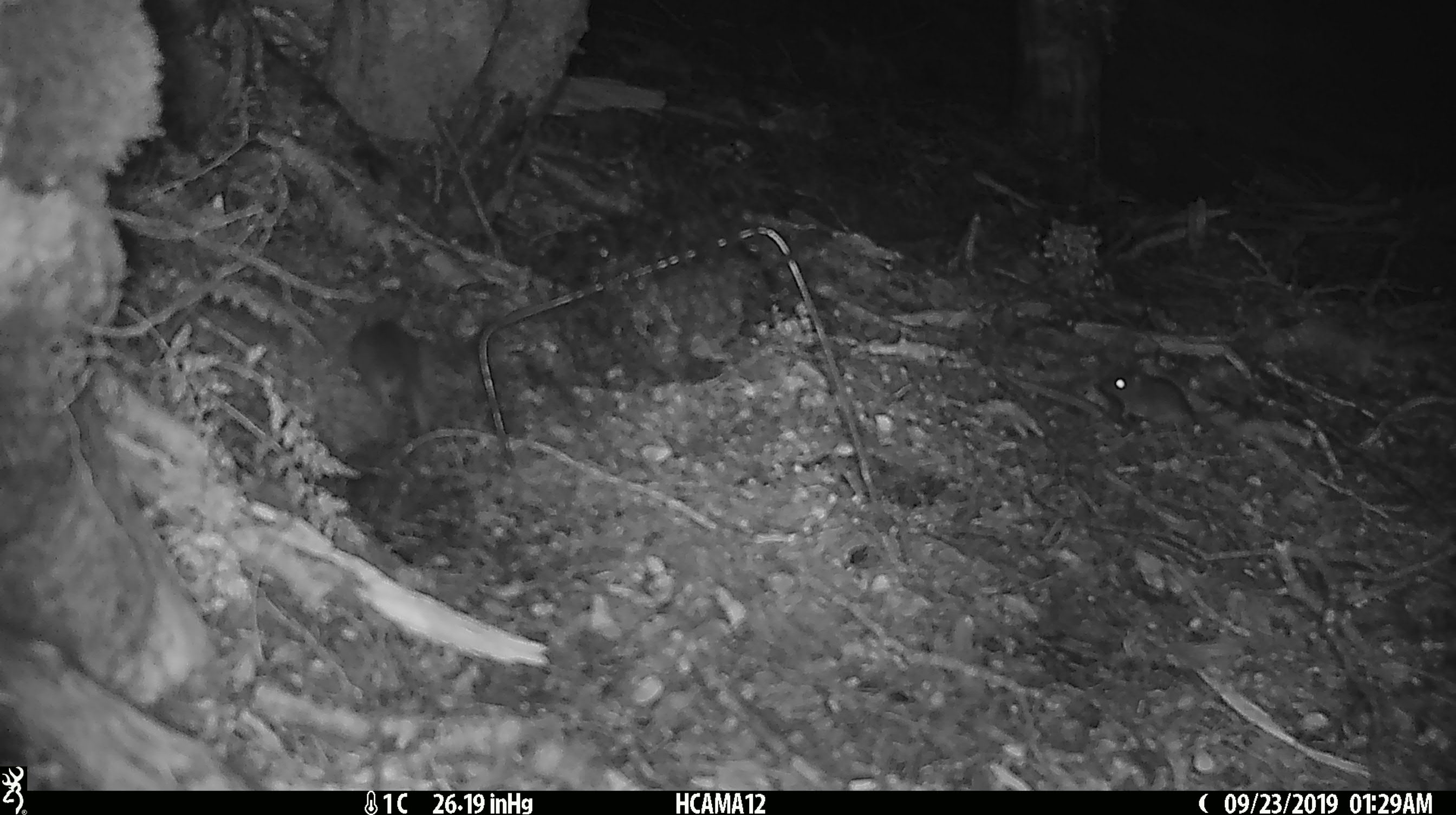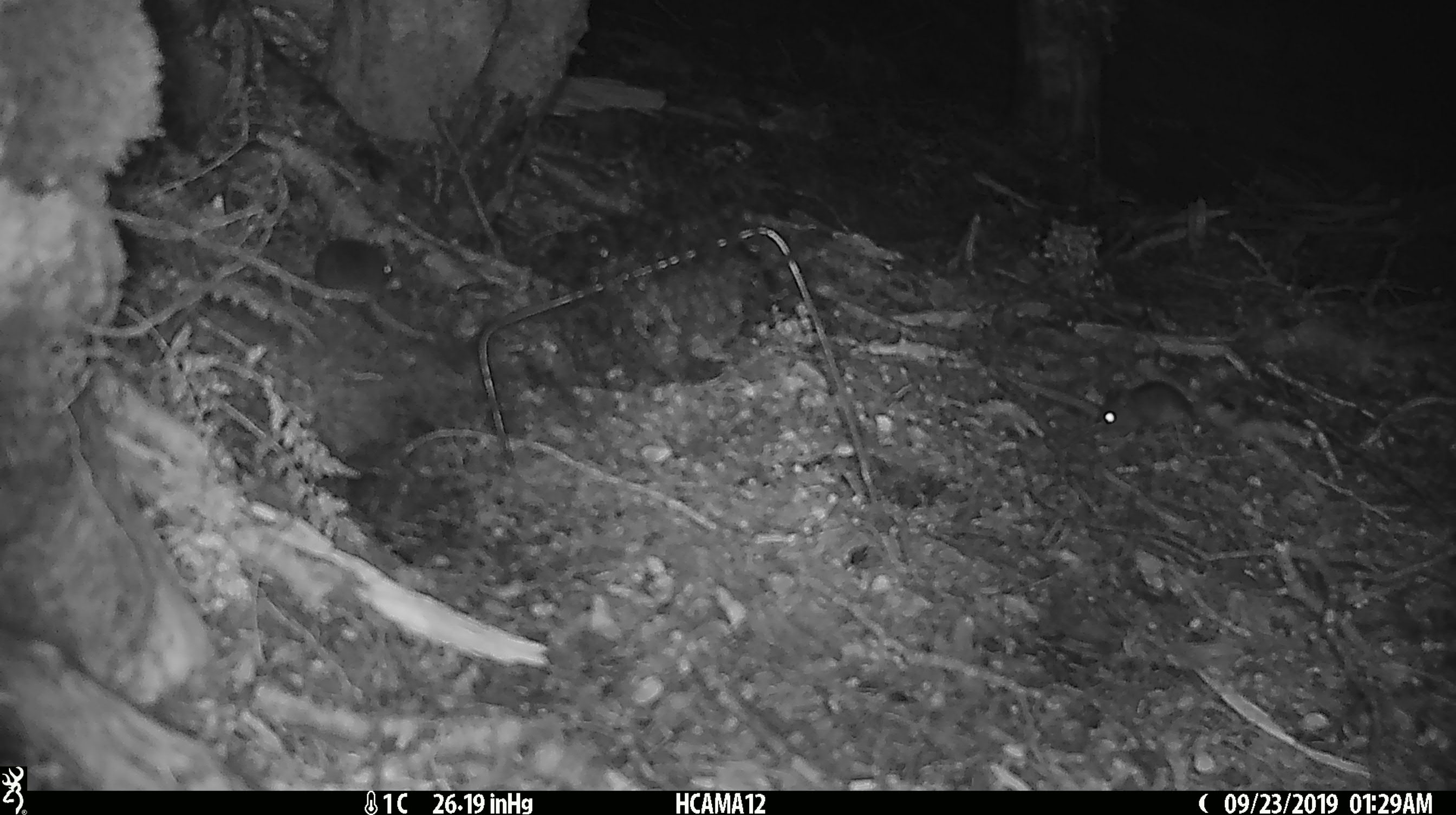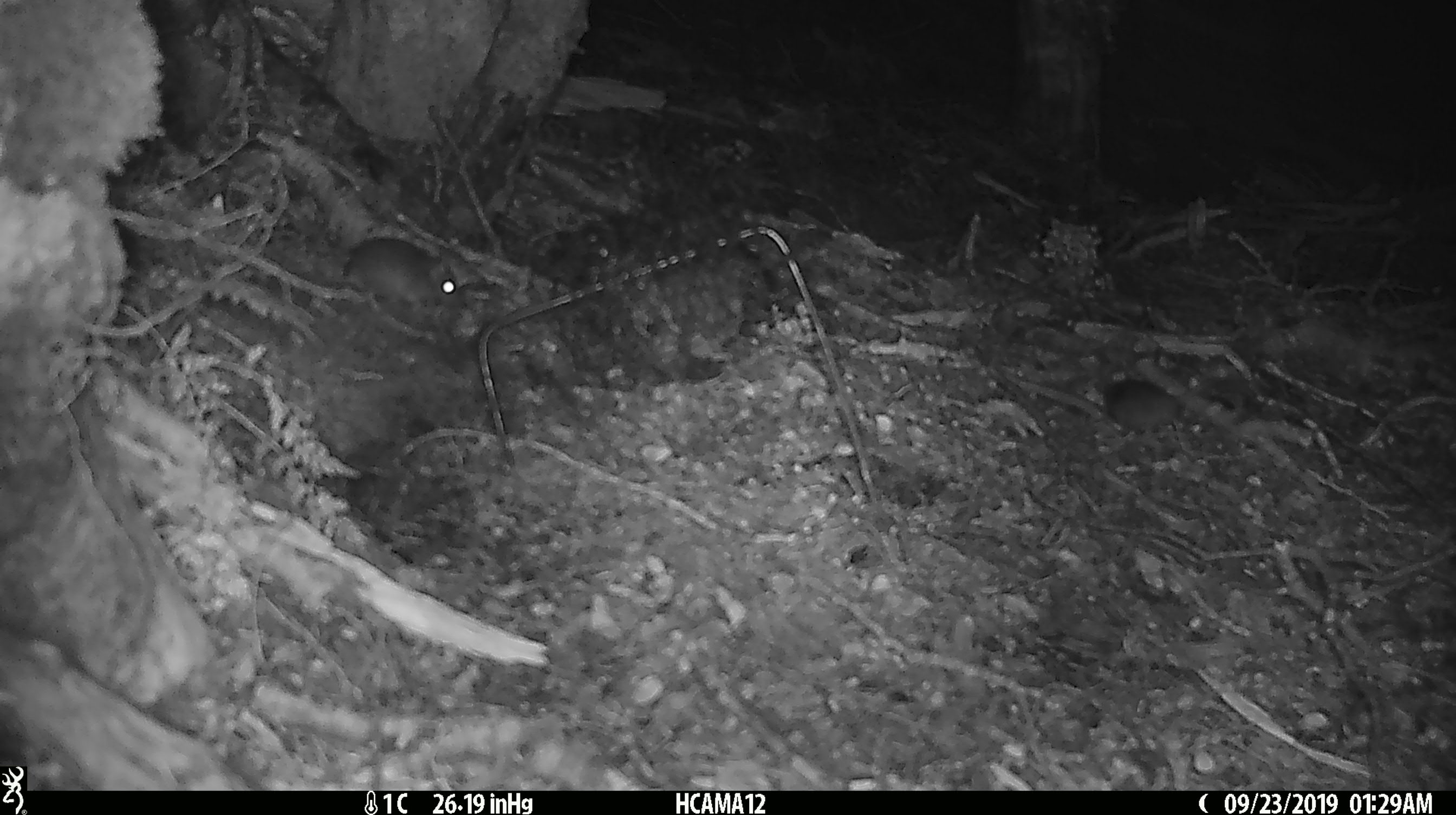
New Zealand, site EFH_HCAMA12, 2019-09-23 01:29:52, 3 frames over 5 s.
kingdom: Animalia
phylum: Chordata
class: Mammalia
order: Rodentia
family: Muridae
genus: Rattus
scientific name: Rattus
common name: rat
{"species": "rat (Rattus)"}